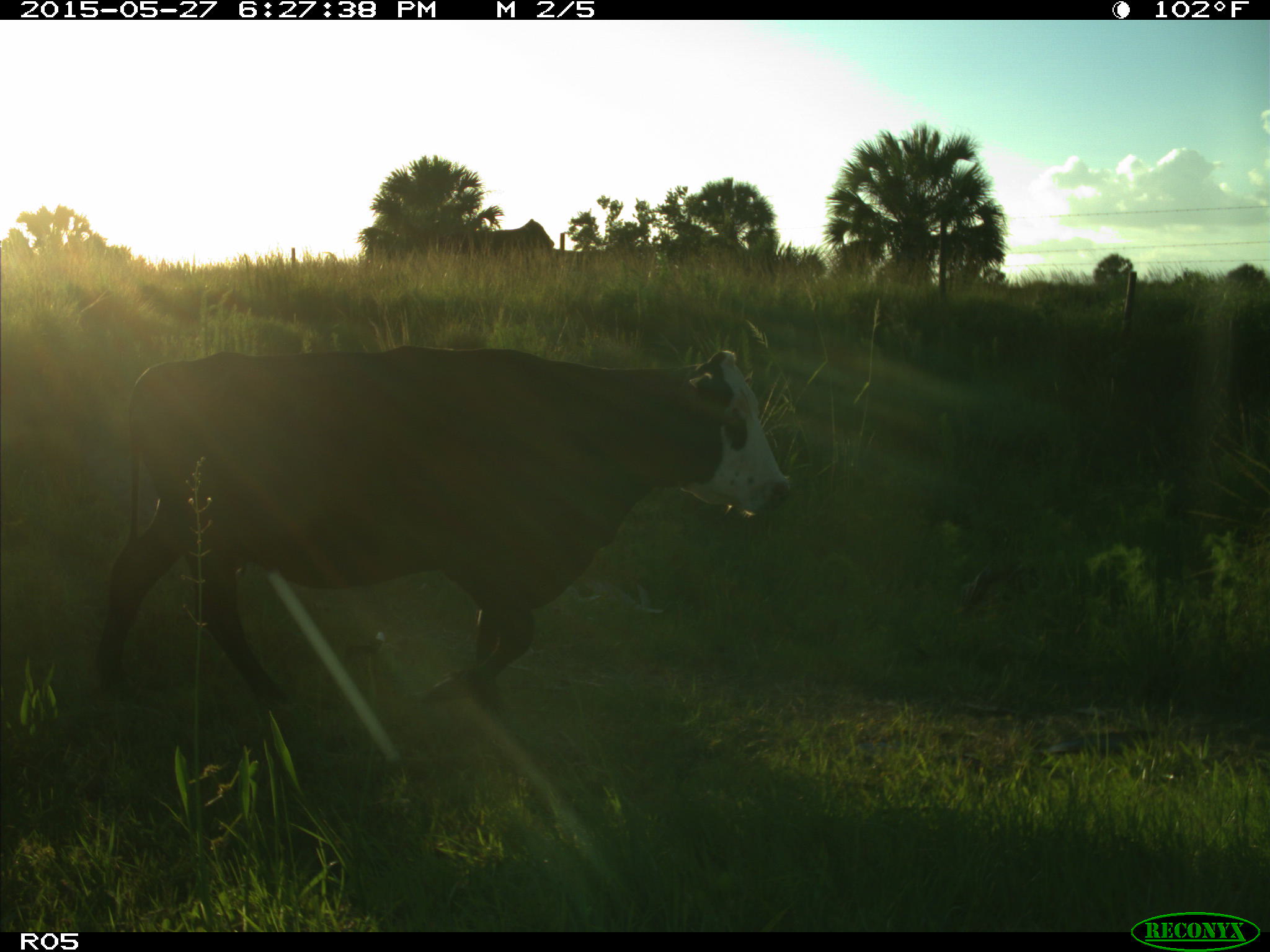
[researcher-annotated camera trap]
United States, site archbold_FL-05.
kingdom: Animalia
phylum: Chordata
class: Mammalia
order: Artiodactyla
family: Bovidae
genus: Bos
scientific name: Bos taurus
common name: domestic cow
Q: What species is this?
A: Bos taurus (domestic cow).